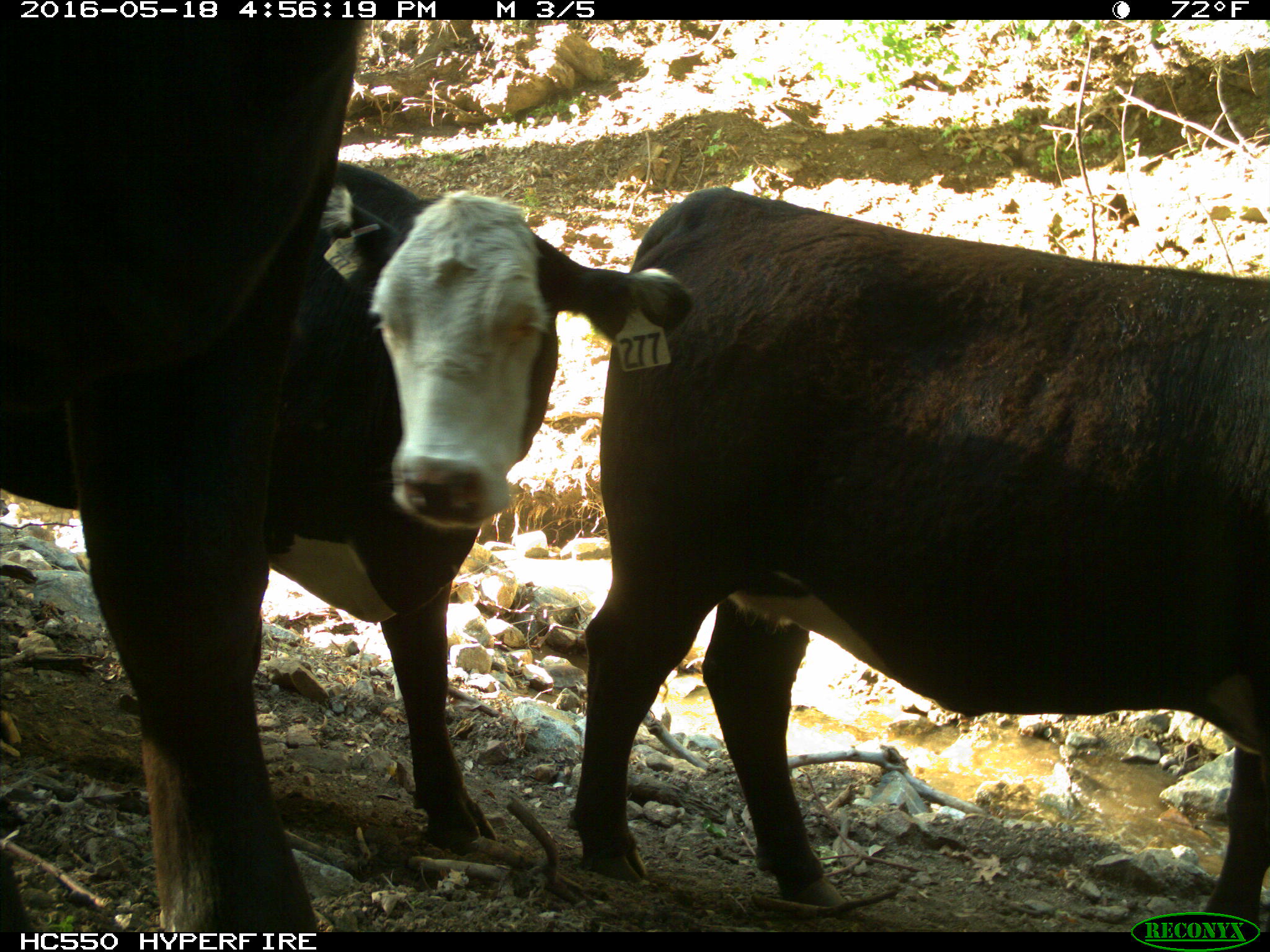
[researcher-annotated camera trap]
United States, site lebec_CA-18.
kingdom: Animalia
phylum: Chordata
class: Mammalia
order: Artiodactyla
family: Bovidae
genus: Bos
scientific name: Bos taurus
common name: domestic cow